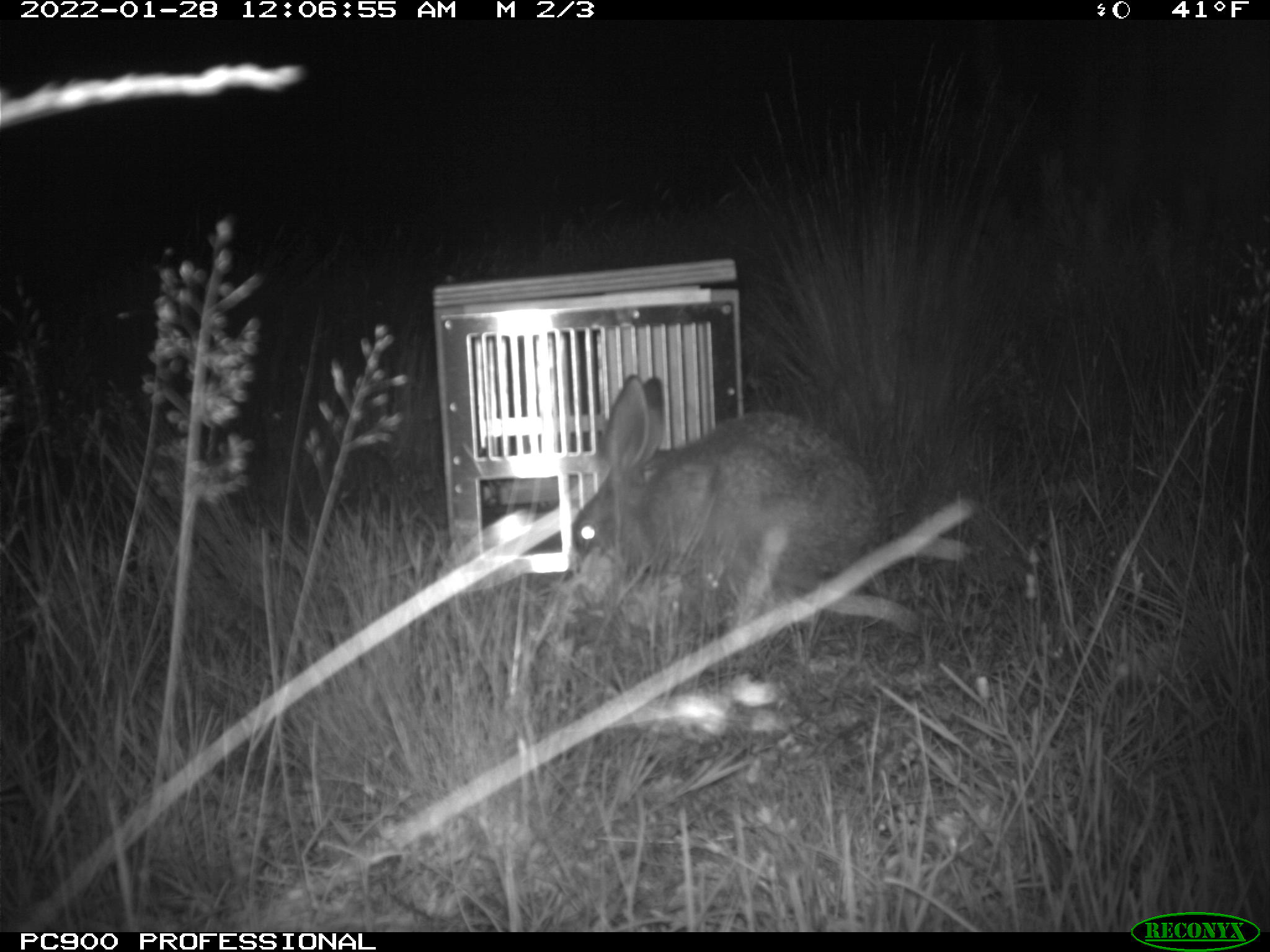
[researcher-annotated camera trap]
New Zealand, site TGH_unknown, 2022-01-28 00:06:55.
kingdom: Animalia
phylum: Chordata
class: Mammalia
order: Lagomorpha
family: Leporidae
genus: Lepus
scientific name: Lepus europaeus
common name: brown hare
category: hare